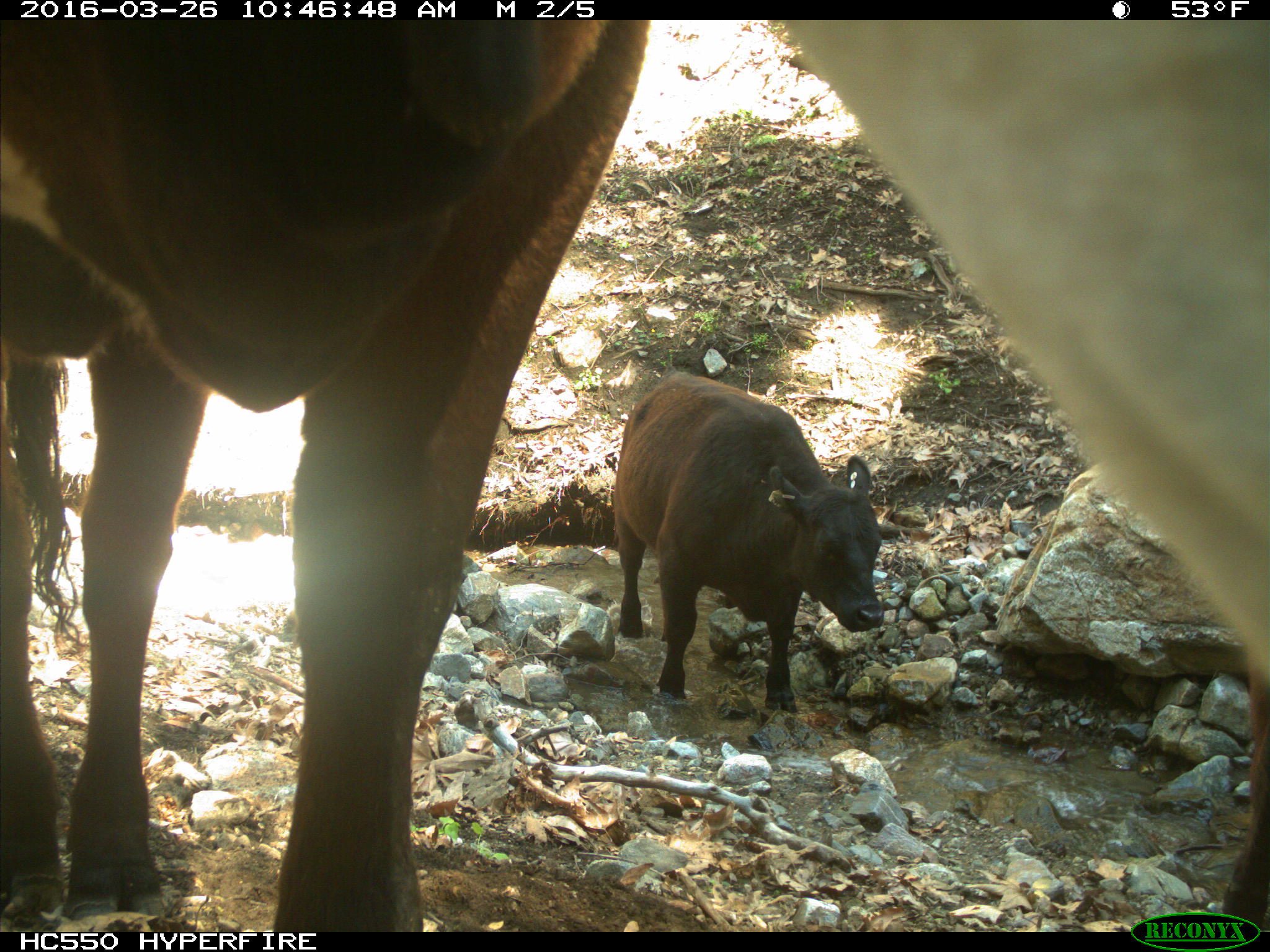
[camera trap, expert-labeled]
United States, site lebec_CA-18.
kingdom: Animalia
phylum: Chordata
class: Mammalia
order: Artiodactyla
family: Bovidae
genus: Bos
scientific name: Bos taurus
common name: domestic cow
Bos taurus (domestic cow).